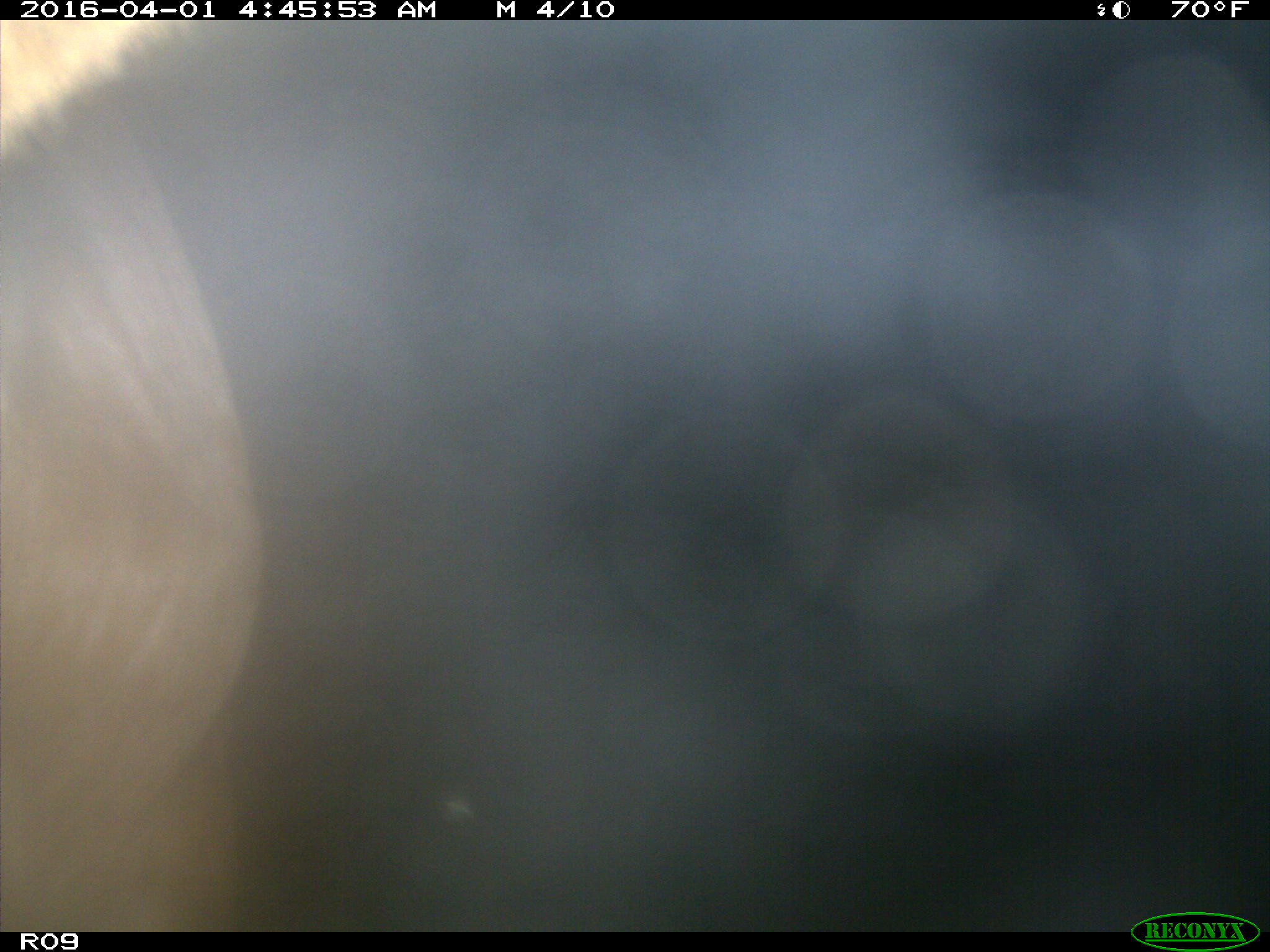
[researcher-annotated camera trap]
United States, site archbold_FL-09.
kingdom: Animalia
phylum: Chordata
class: Mammalia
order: Artiodactyla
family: Bovidae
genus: Bos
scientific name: Bos taurus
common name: domestic cow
Bos taurus (domestic cow).